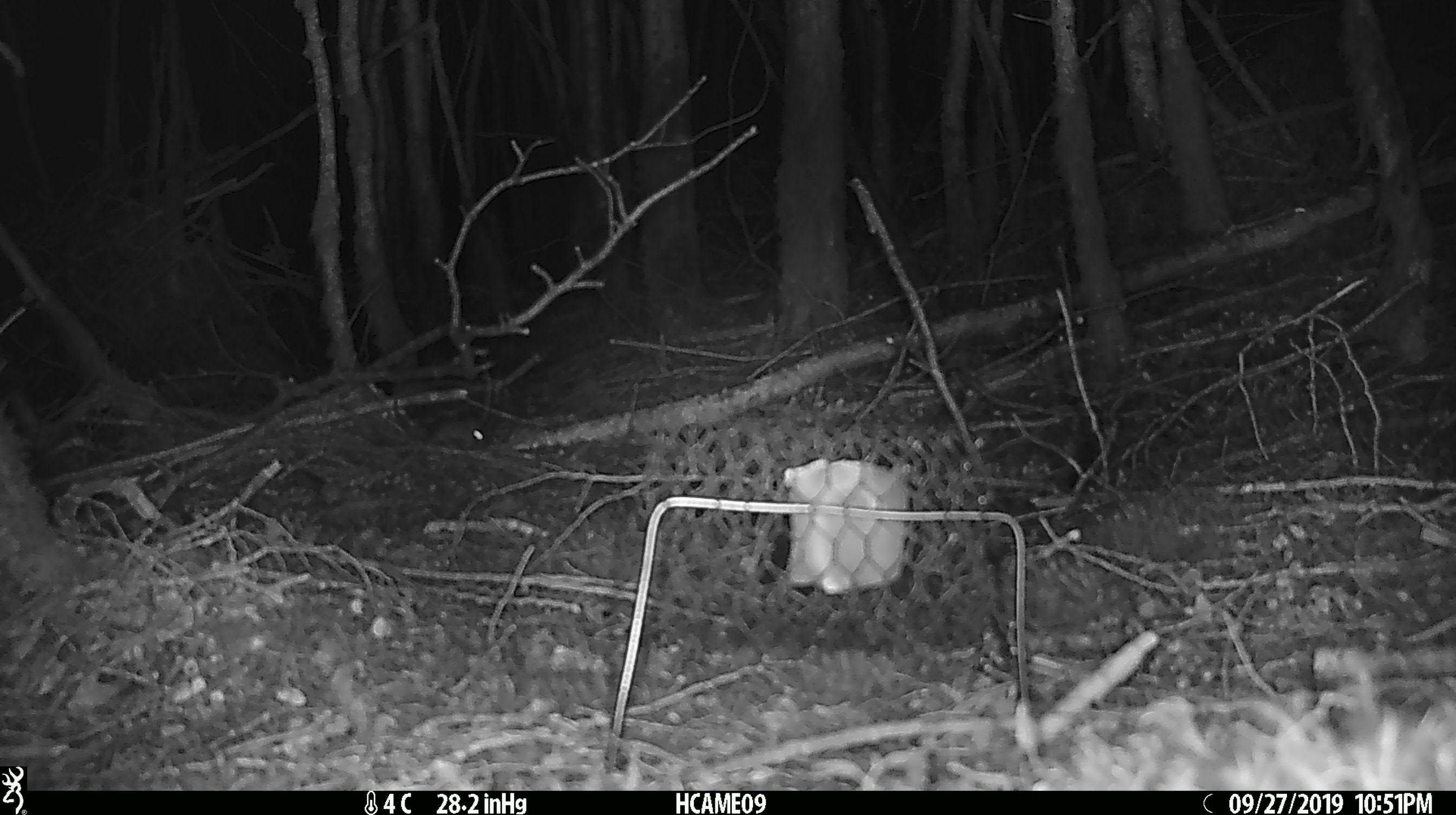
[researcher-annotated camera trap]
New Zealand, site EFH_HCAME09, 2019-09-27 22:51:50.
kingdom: Animalia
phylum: Chordata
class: Mammalia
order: Rodentia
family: Muridae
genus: Mus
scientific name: Mus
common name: mouse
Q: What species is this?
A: Mouse (Mus).